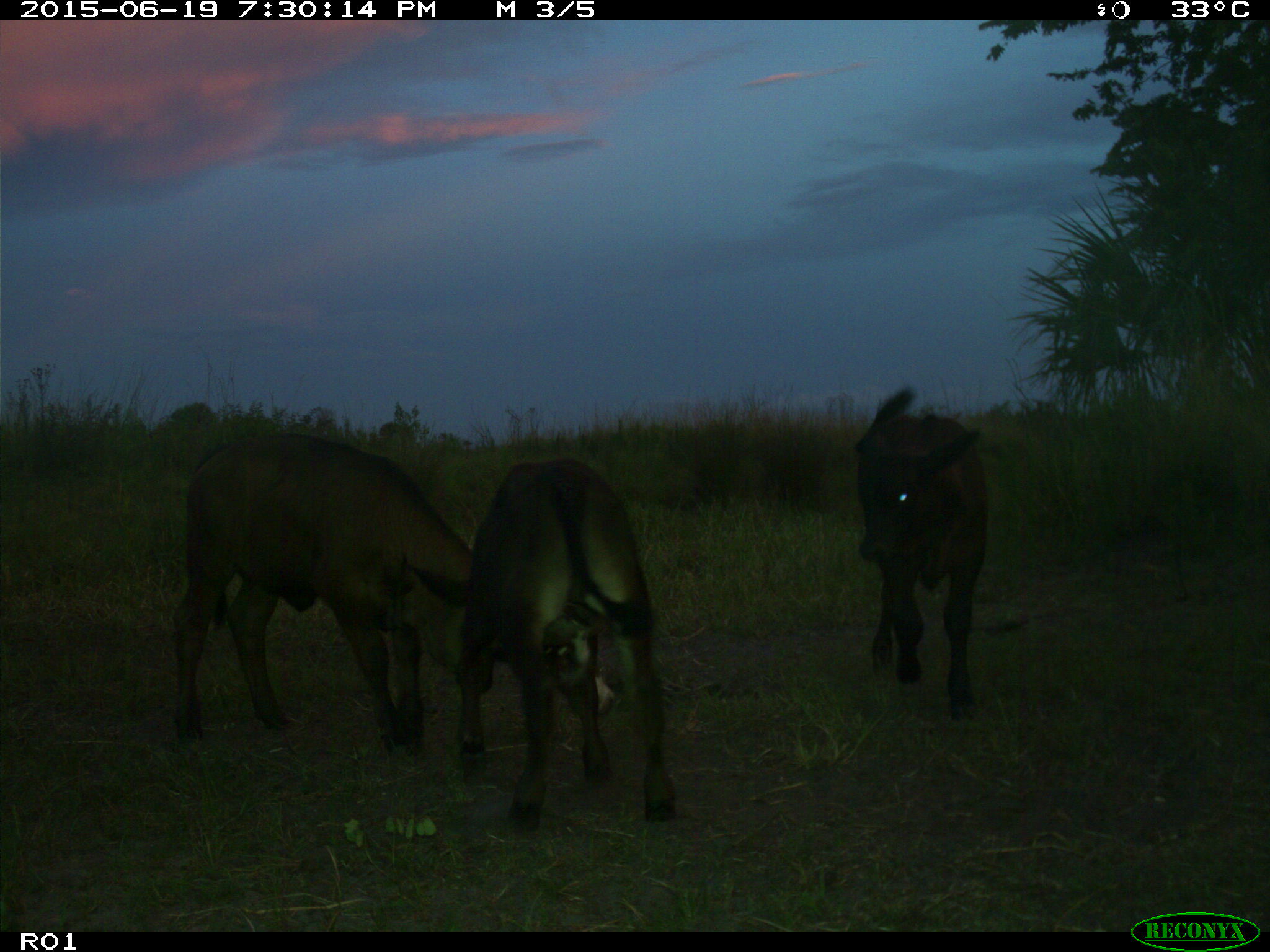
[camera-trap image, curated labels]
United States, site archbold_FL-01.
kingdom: Animalia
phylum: Chordata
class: Mammalia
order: Artiodactyla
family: Bovidae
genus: Bos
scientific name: Bos taurus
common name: domestic cow